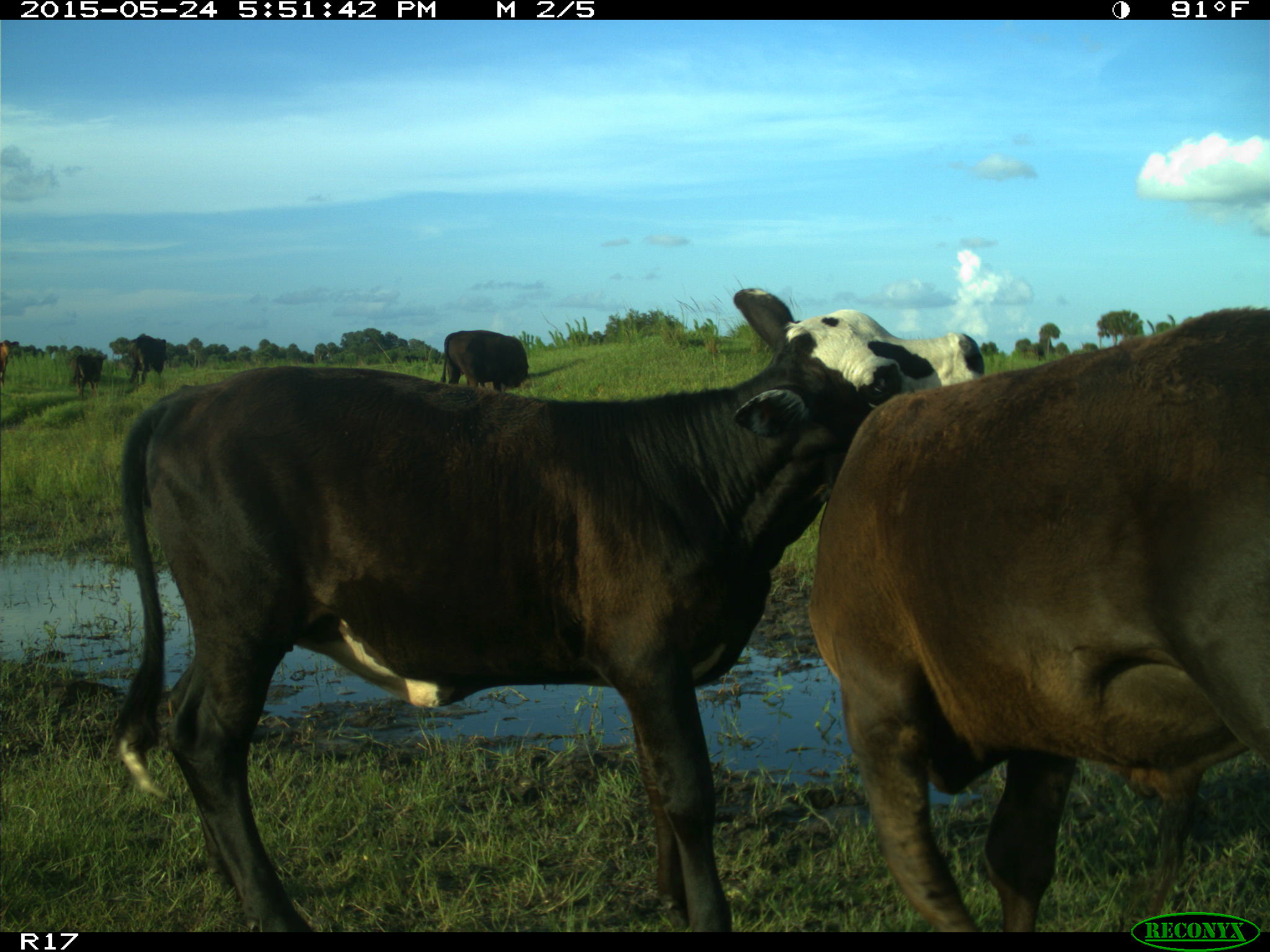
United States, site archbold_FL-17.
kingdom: Animalia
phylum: Chordata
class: Mammalia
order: Artiodactyla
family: Bovidae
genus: Bos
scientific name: Bos taurus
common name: domestic cow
Bos taurus (domestic cow).